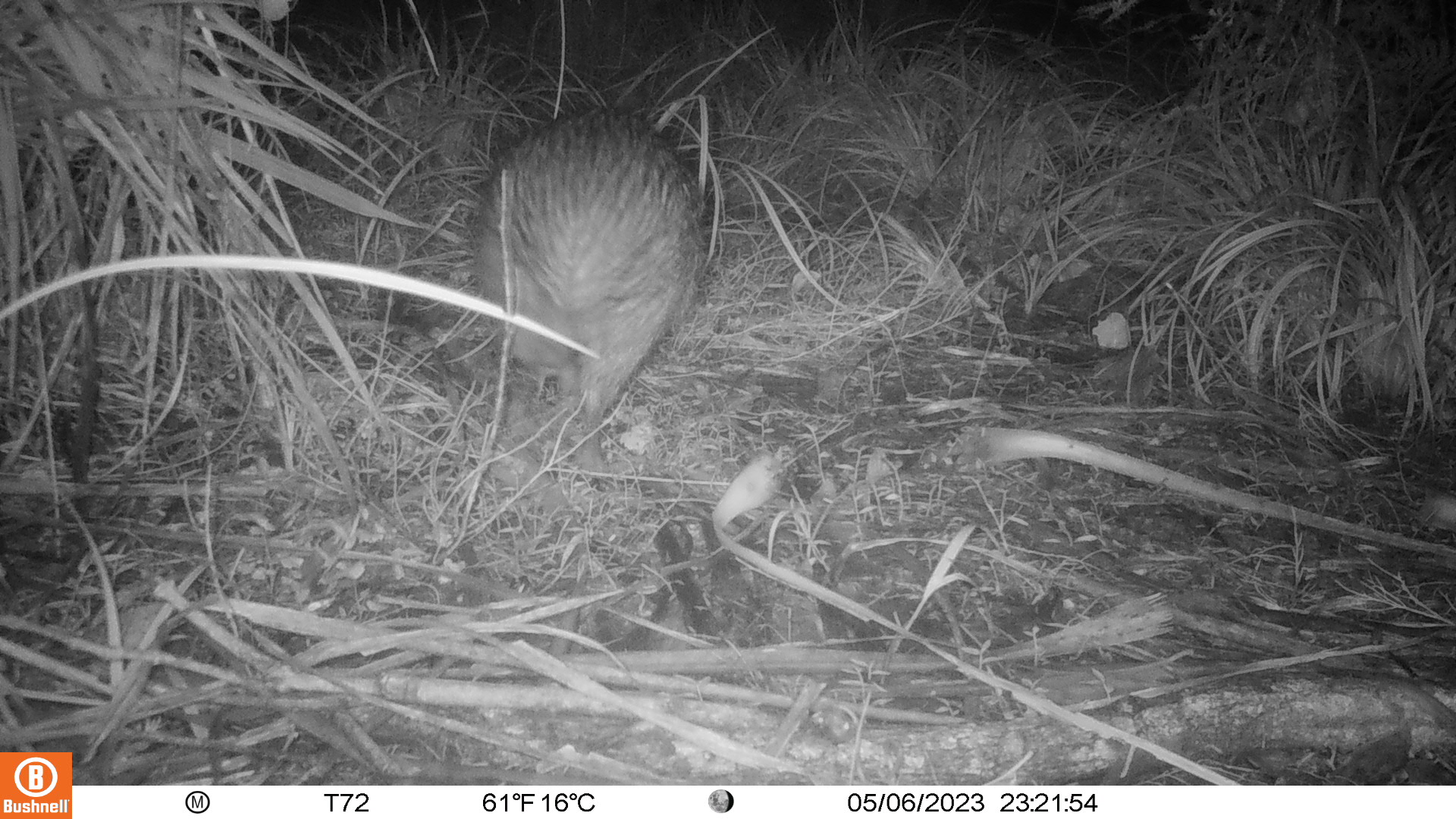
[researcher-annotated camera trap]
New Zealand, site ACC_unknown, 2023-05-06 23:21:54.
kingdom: Animalia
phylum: Chordata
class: Aves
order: Apterygiformes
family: Apterygidae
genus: Apteryx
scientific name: Apteryx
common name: kiwi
Kiwi (Apteryx).